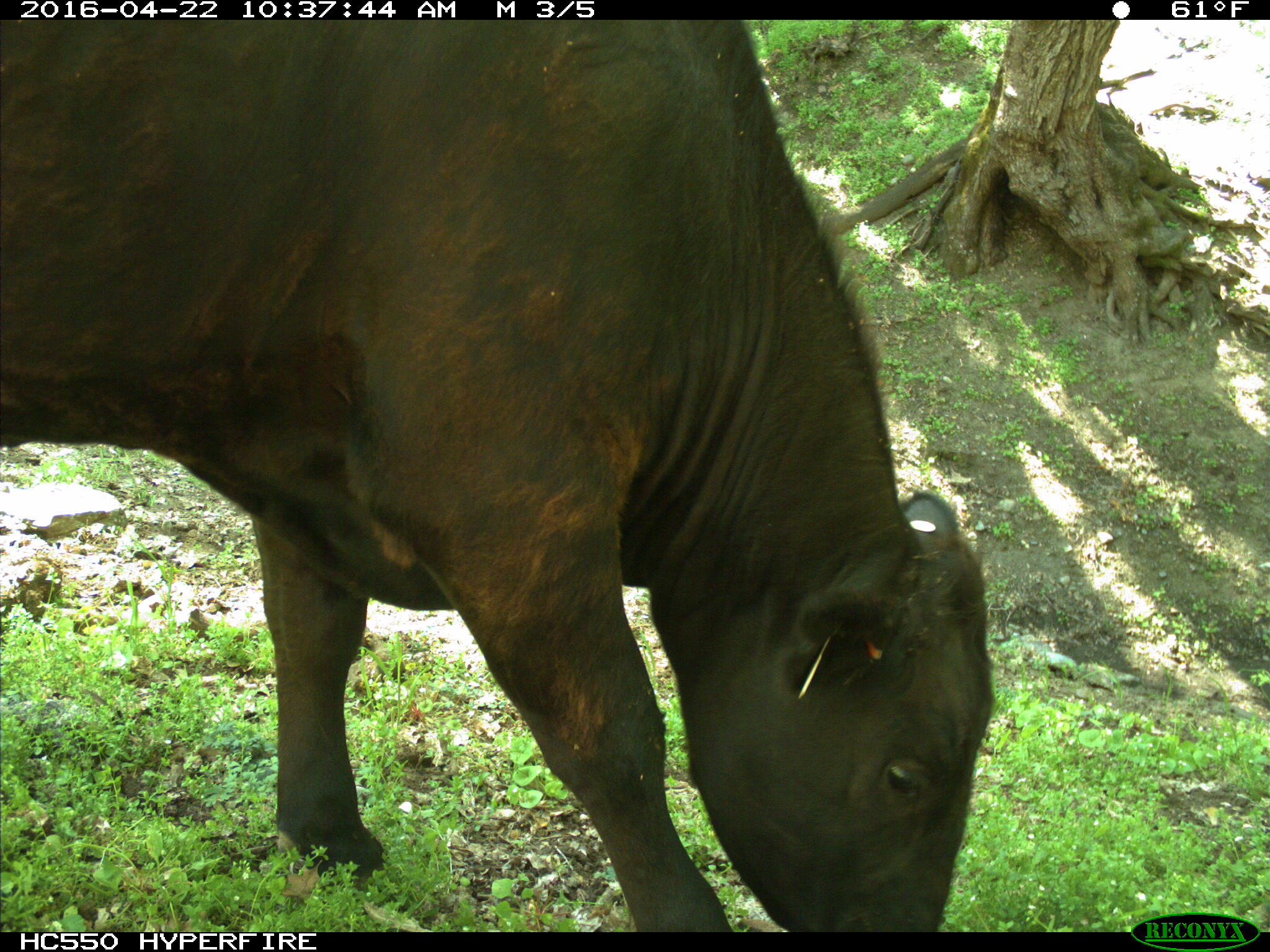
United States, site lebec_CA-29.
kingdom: Animalia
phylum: Chordata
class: Mammalia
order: Artiodactyla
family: Bovidae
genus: Bos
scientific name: Bos taurus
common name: domestic cow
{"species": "Bos taurus (domestic cow)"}